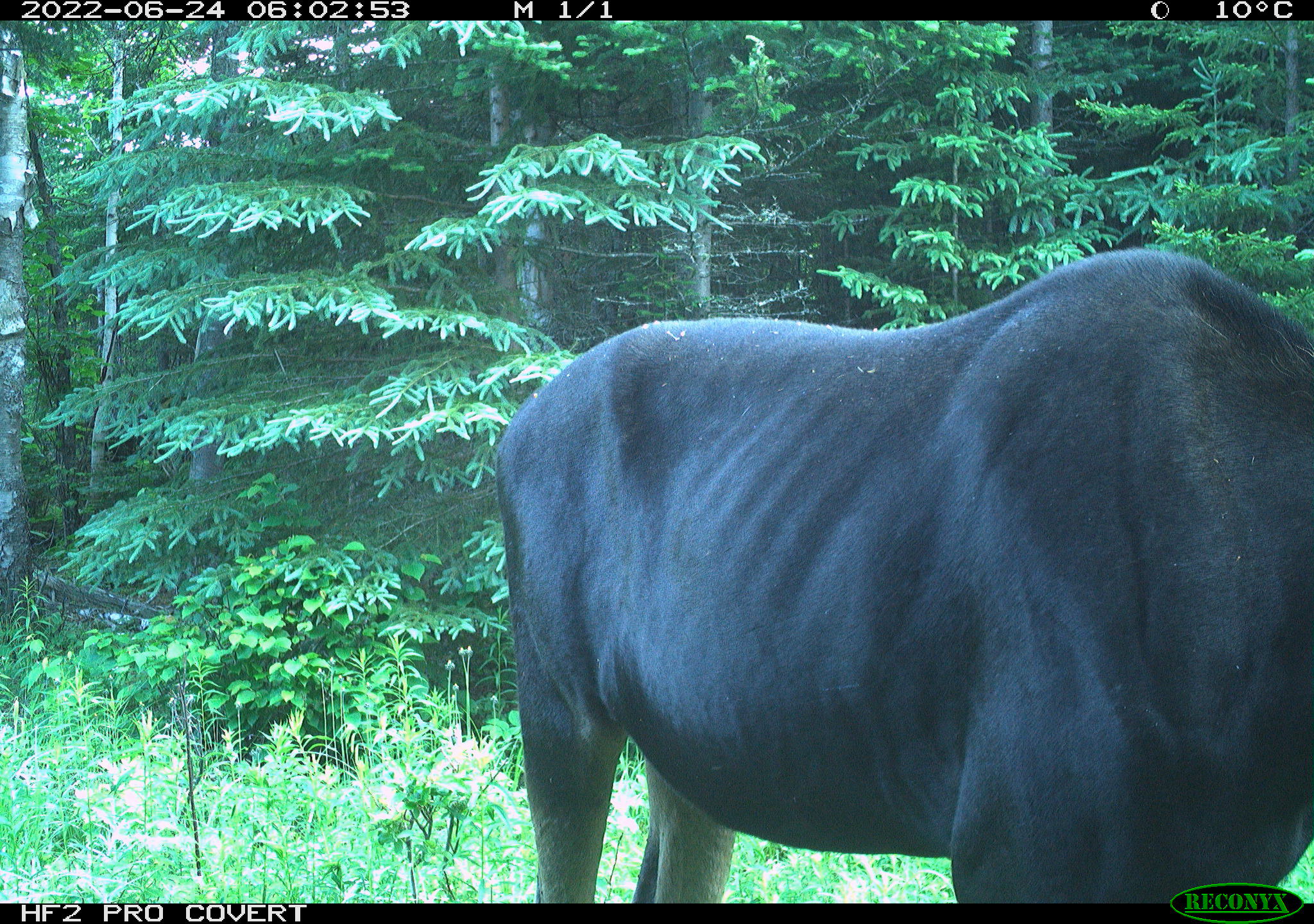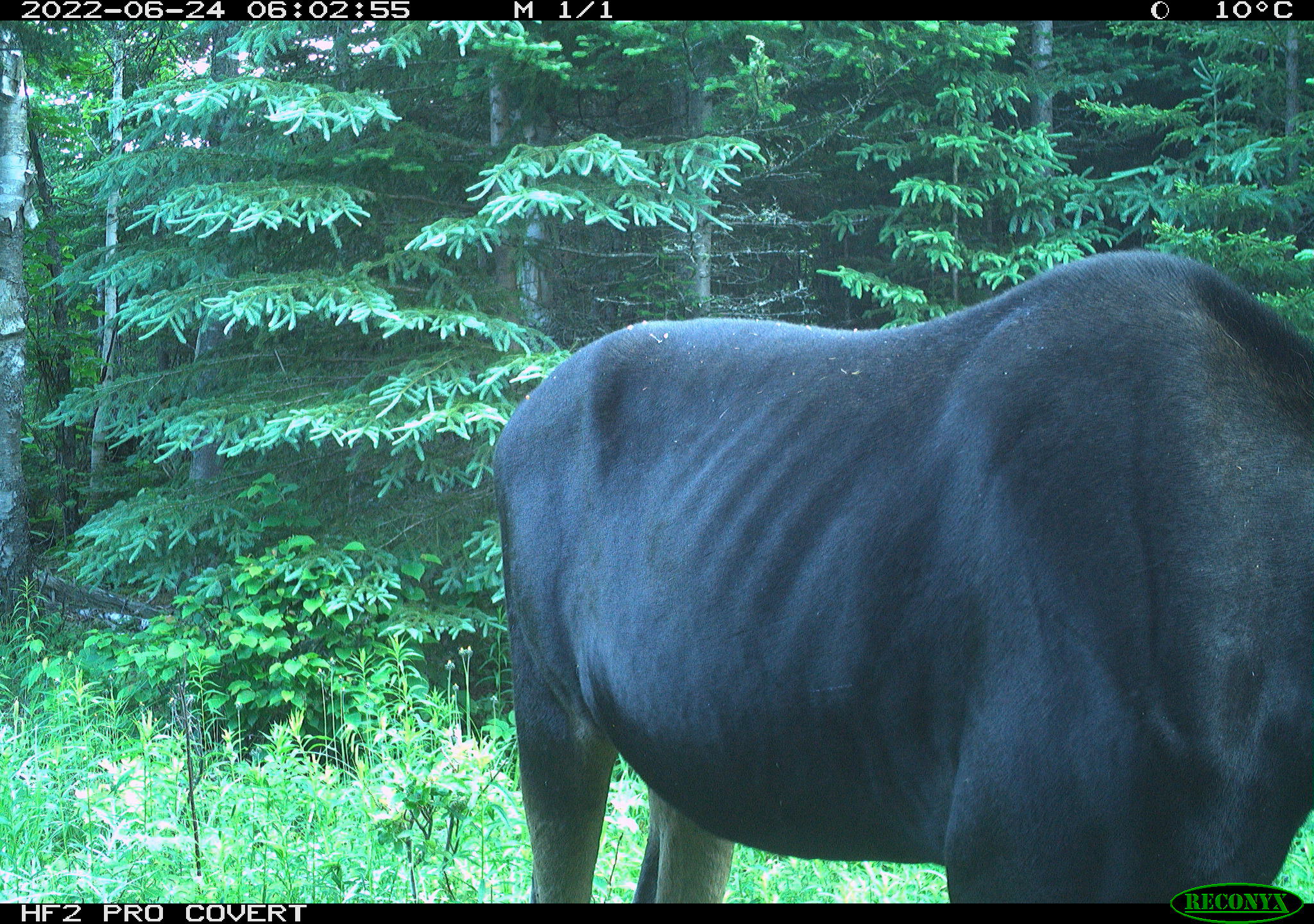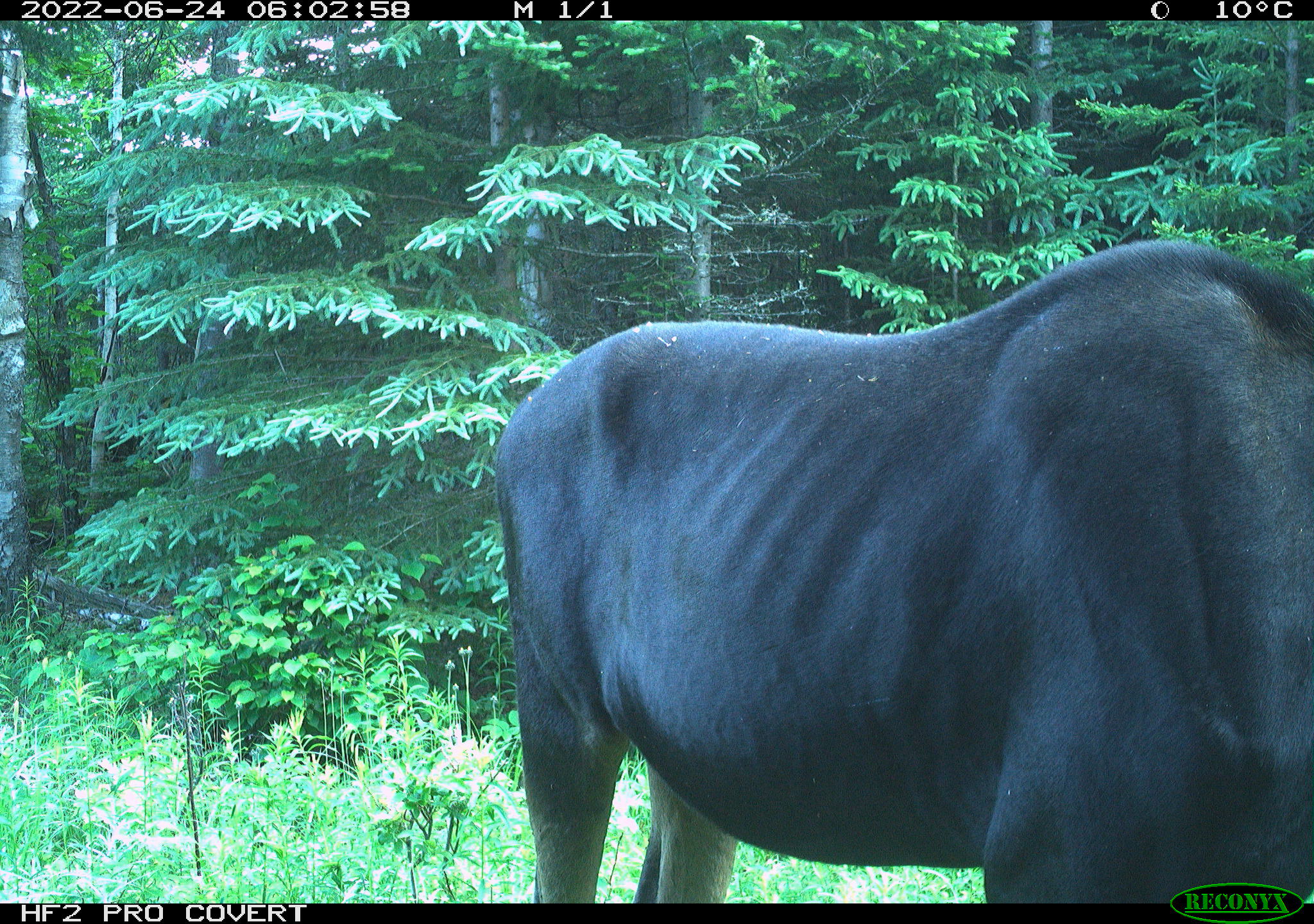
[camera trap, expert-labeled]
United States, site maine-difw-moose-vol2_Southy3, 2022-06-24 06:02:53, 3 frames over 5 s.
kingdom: Animalia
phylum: Chordata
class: Mammalia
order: Artiodactyla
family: Cervidae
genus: Alces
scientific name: Alces alces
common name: moose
Moose (Alces alces).